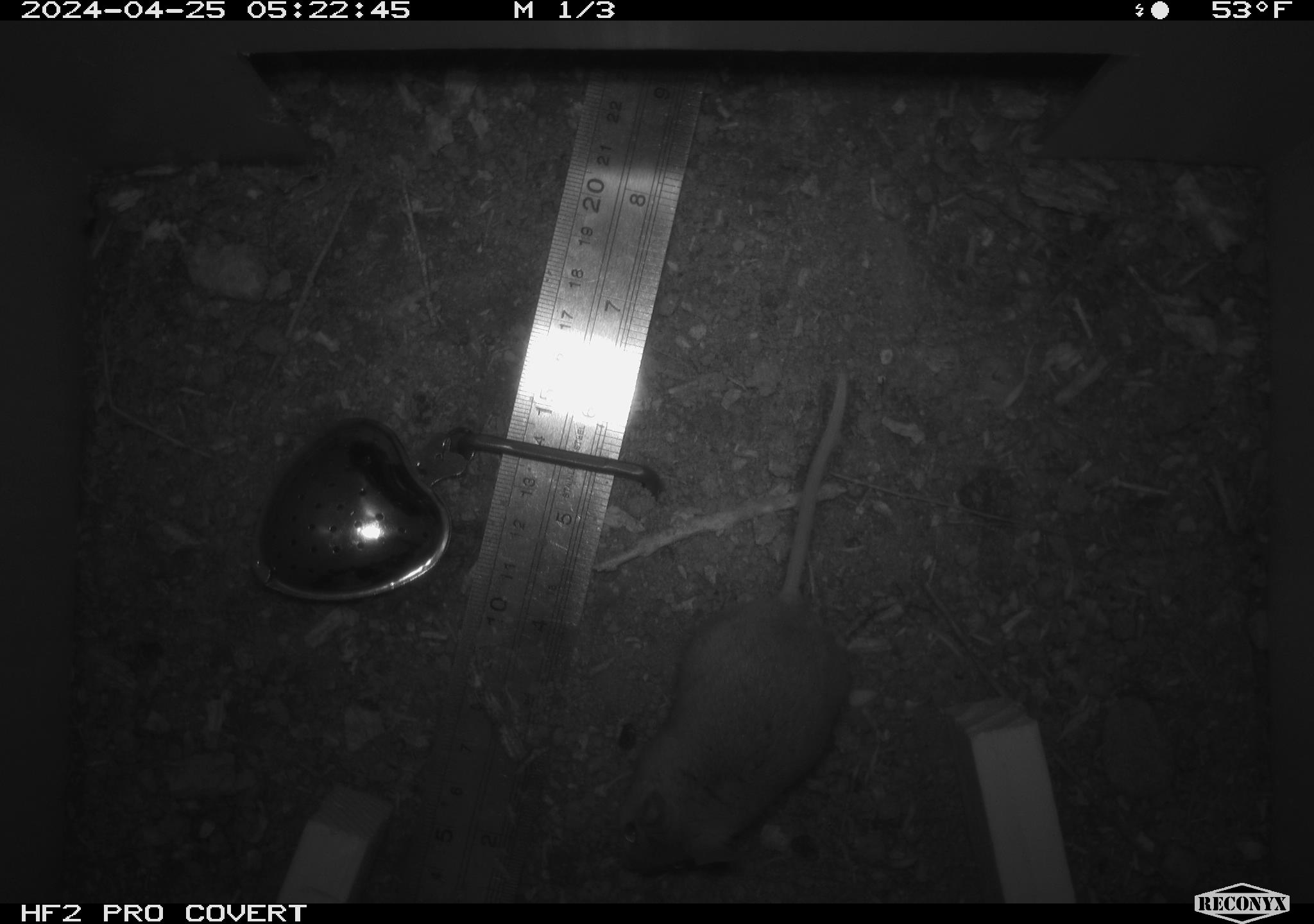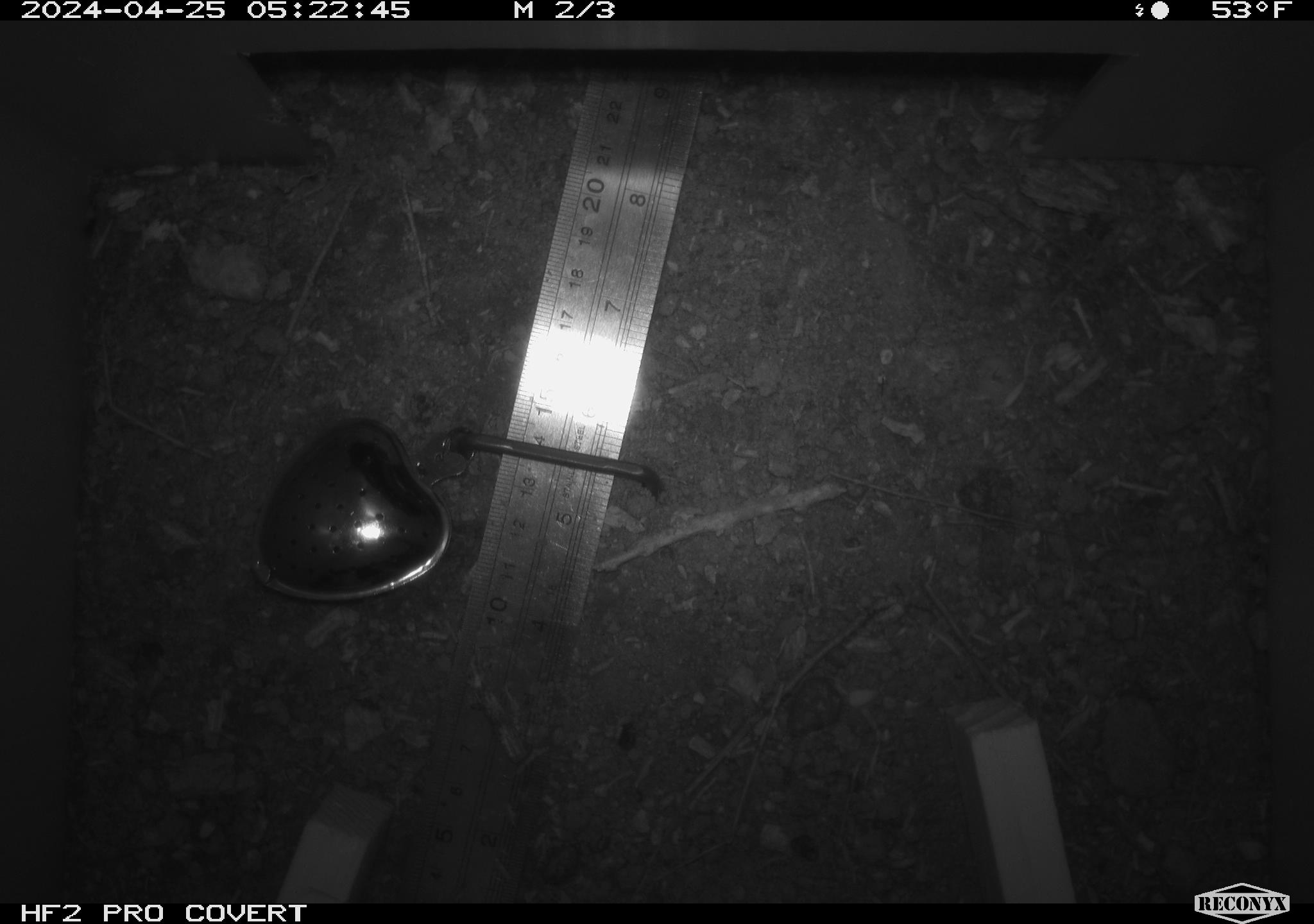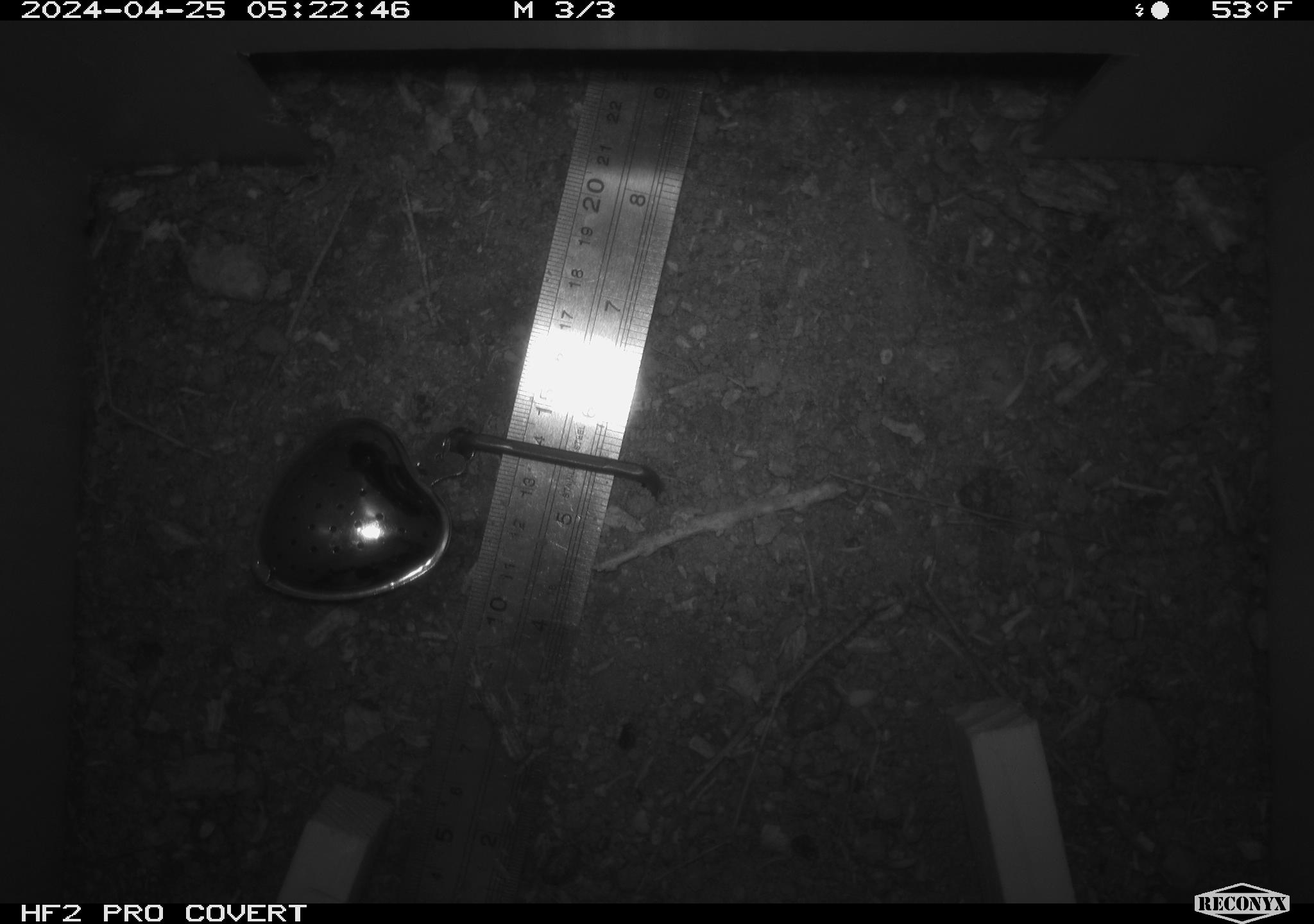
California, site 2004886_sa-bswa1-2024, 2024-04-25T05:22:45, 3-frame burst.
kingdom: Animalia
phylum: Chordata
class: Mammalia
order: Rodentia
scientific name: Rodentia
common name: mouse species